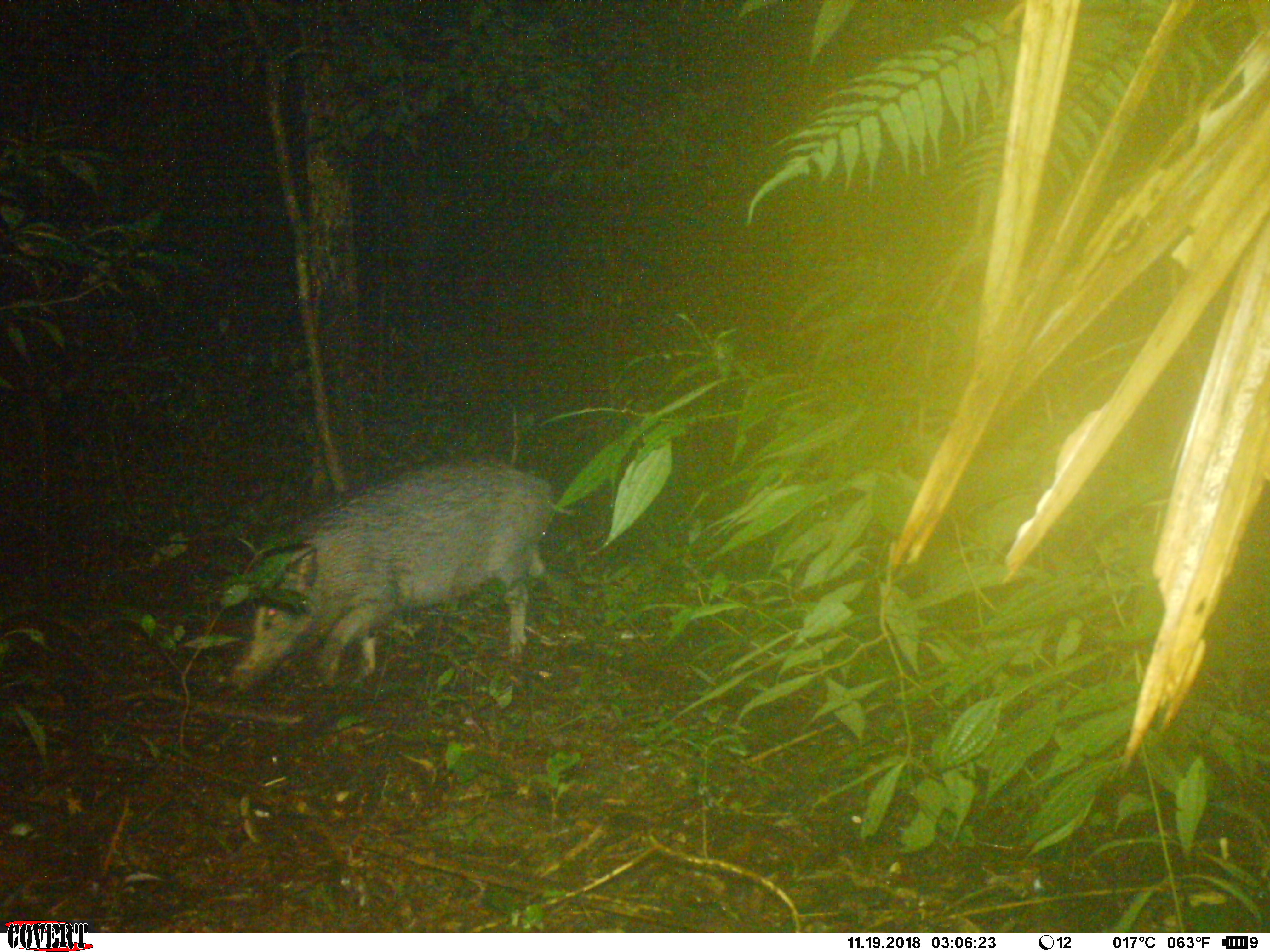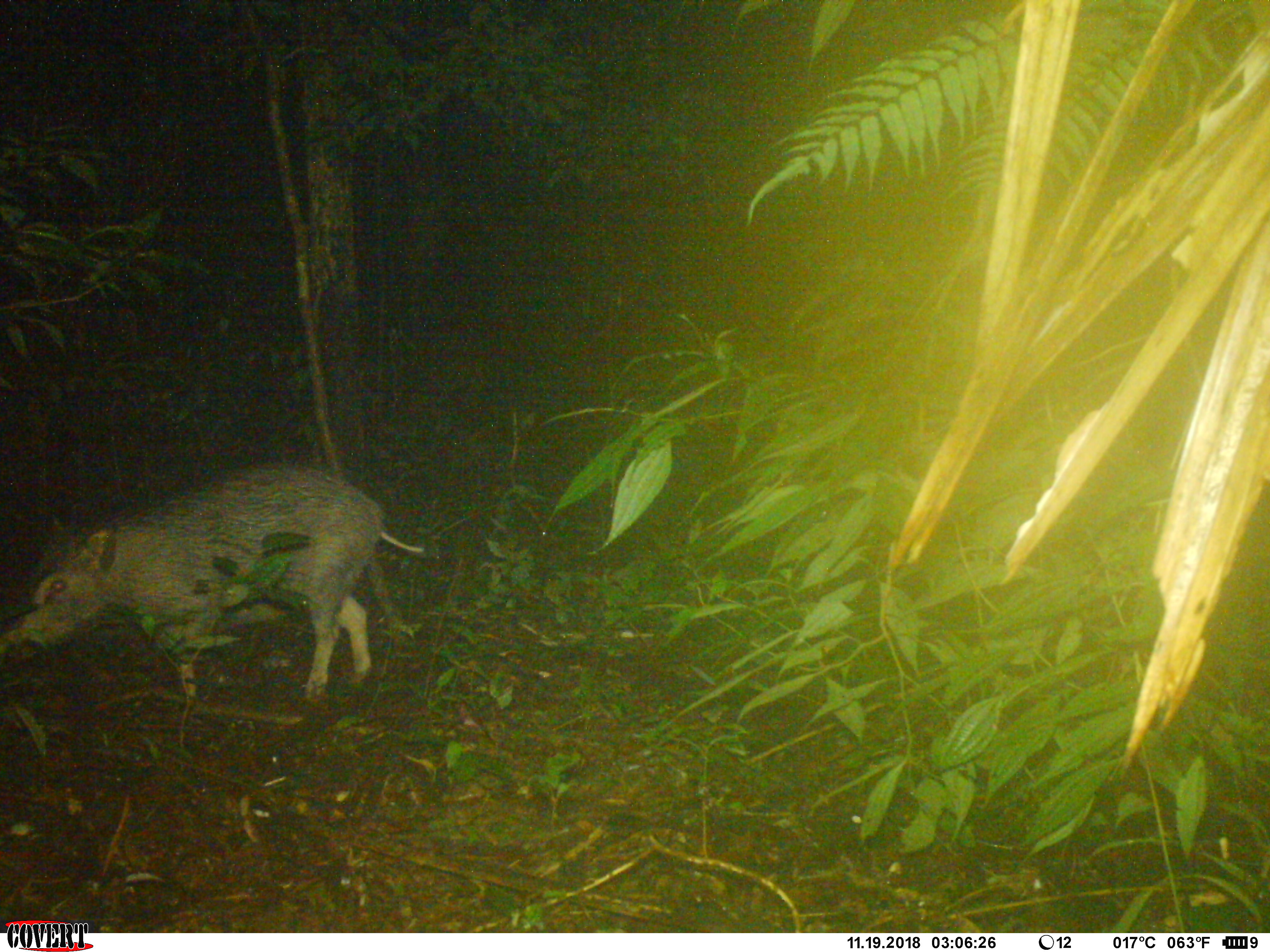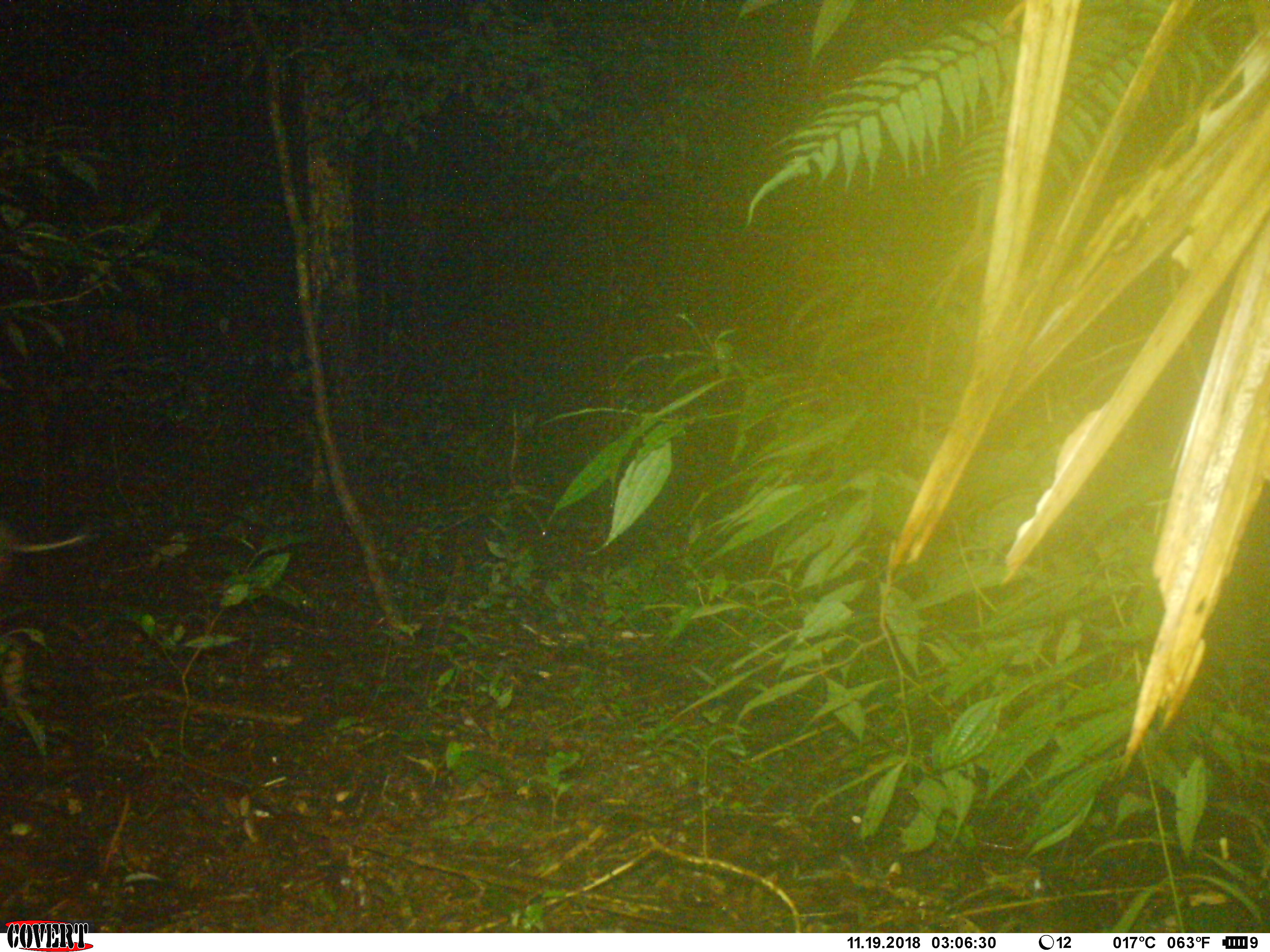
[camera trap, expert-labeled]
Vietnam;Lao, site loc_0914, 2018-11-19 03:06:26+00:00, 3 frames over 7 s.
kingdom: Animalia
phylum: Chordata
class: Mammalia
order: Artiodactyla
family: Suidae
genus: Sus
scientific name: Sus scrofa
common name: eurasian wild pig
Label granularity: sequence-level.